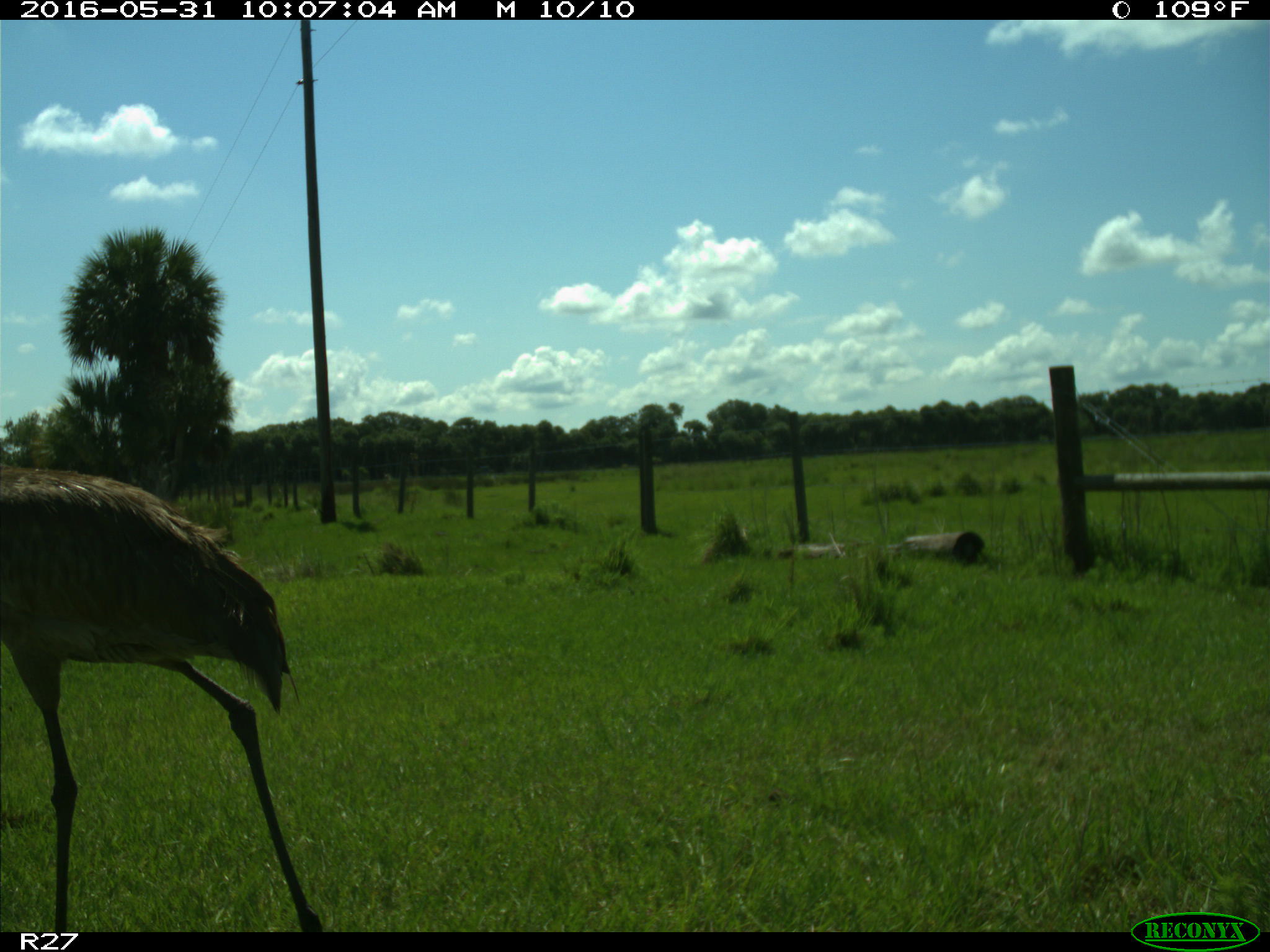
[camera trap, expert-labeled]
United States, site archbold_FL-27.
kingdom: Animalia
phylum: Chordata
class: Aves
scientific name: Aves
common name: birds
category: unidentified bird